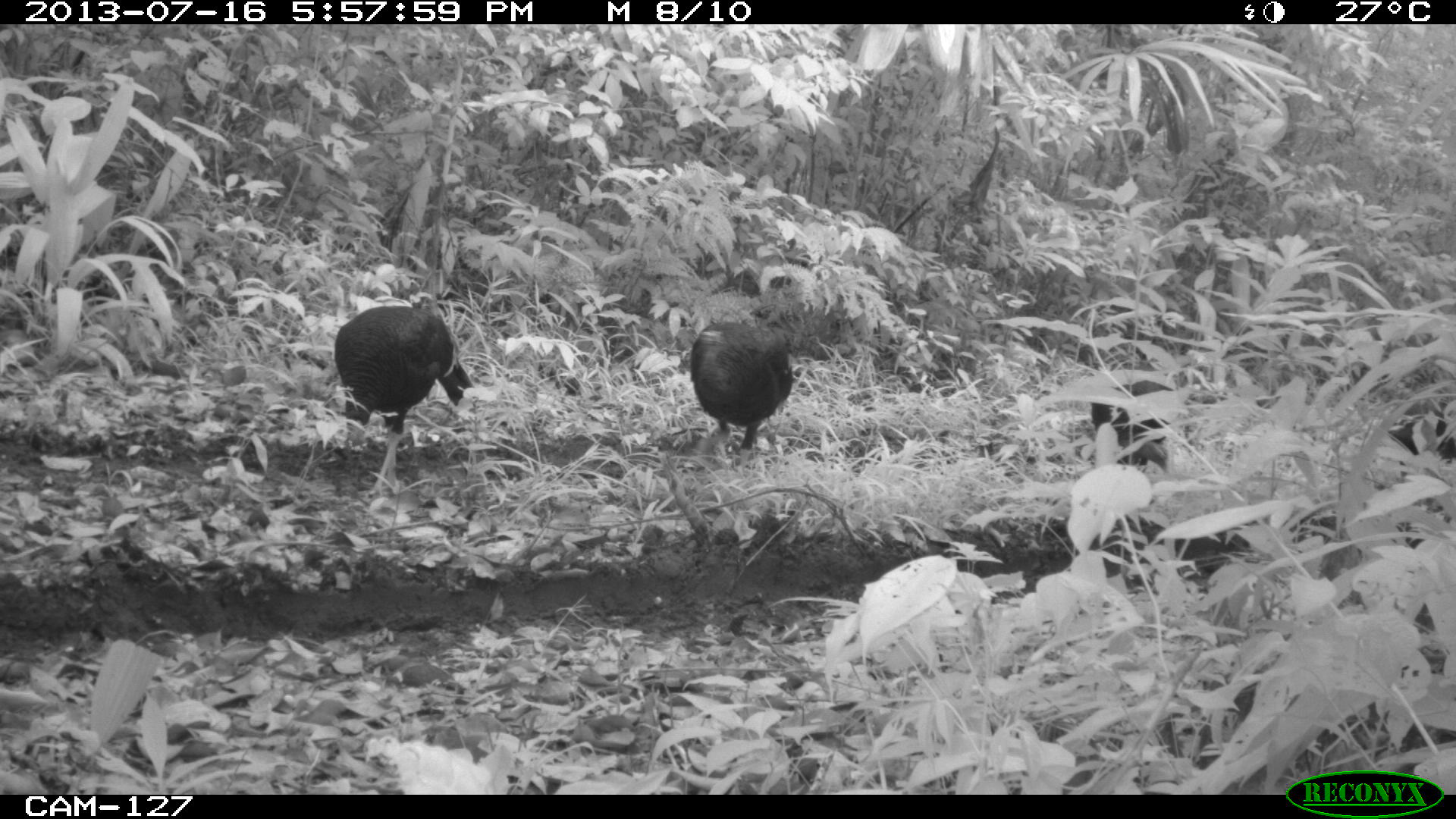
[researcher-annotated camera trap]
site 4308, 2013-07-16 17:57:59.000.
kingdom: Animalia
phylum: Chordata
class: Aves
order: Galliformes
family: Phasianidae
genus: Meleagris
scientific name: Meleagris ocellata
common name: ocellated turkey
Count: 4.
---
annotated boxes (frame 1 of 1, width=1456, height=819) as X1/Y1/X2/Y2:
meleagris ocellata: 330/294/481/494; 686/308/794/471; 1087/353/1180/473; 1386/413/1456/476